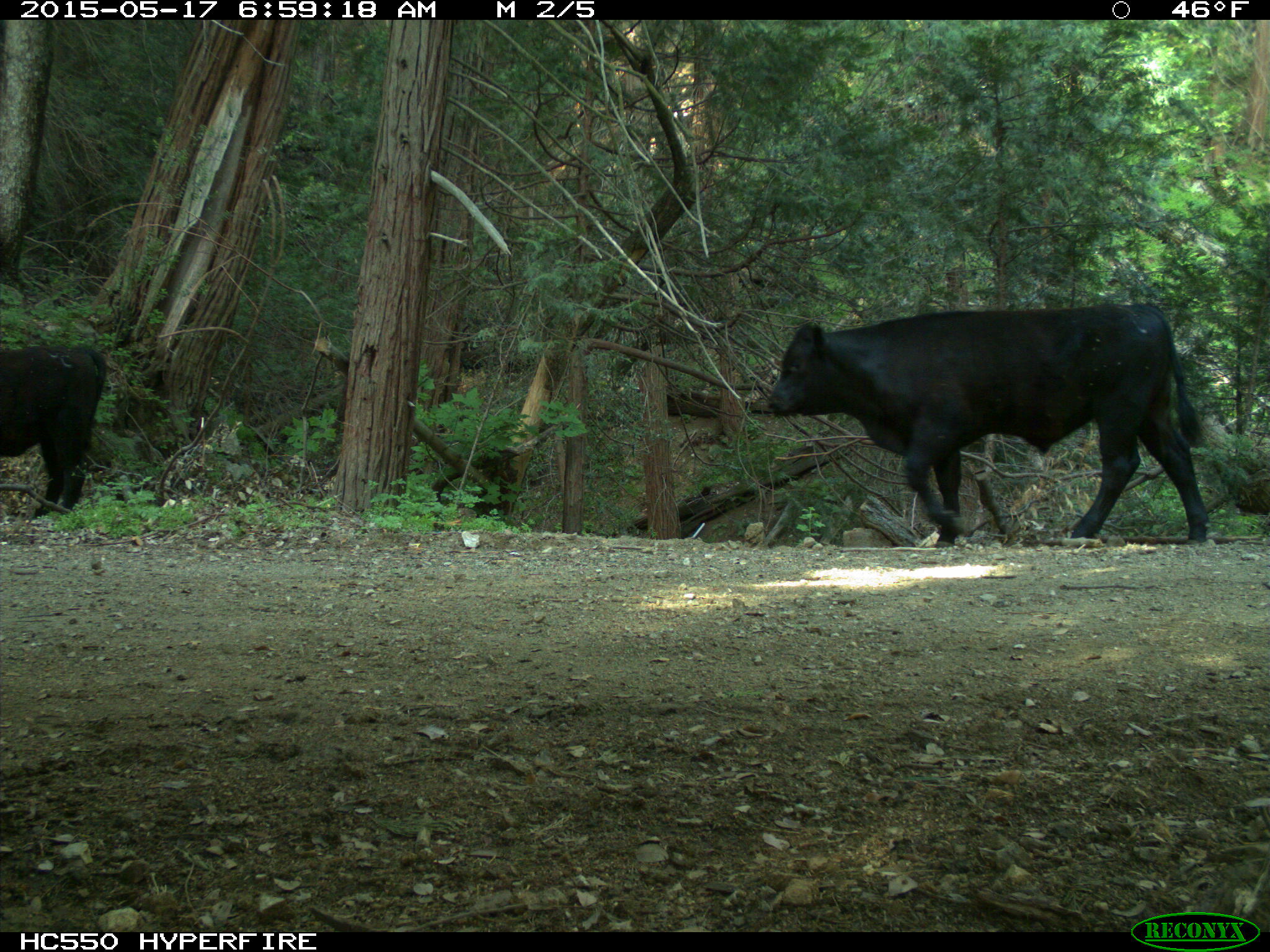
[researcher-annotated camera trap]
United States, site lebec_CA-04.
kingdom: Animalia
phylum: Chordata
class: Mammalia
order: Artiodactyla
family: Bovidae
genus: Bos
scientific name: Bos taurus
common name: domestic cow